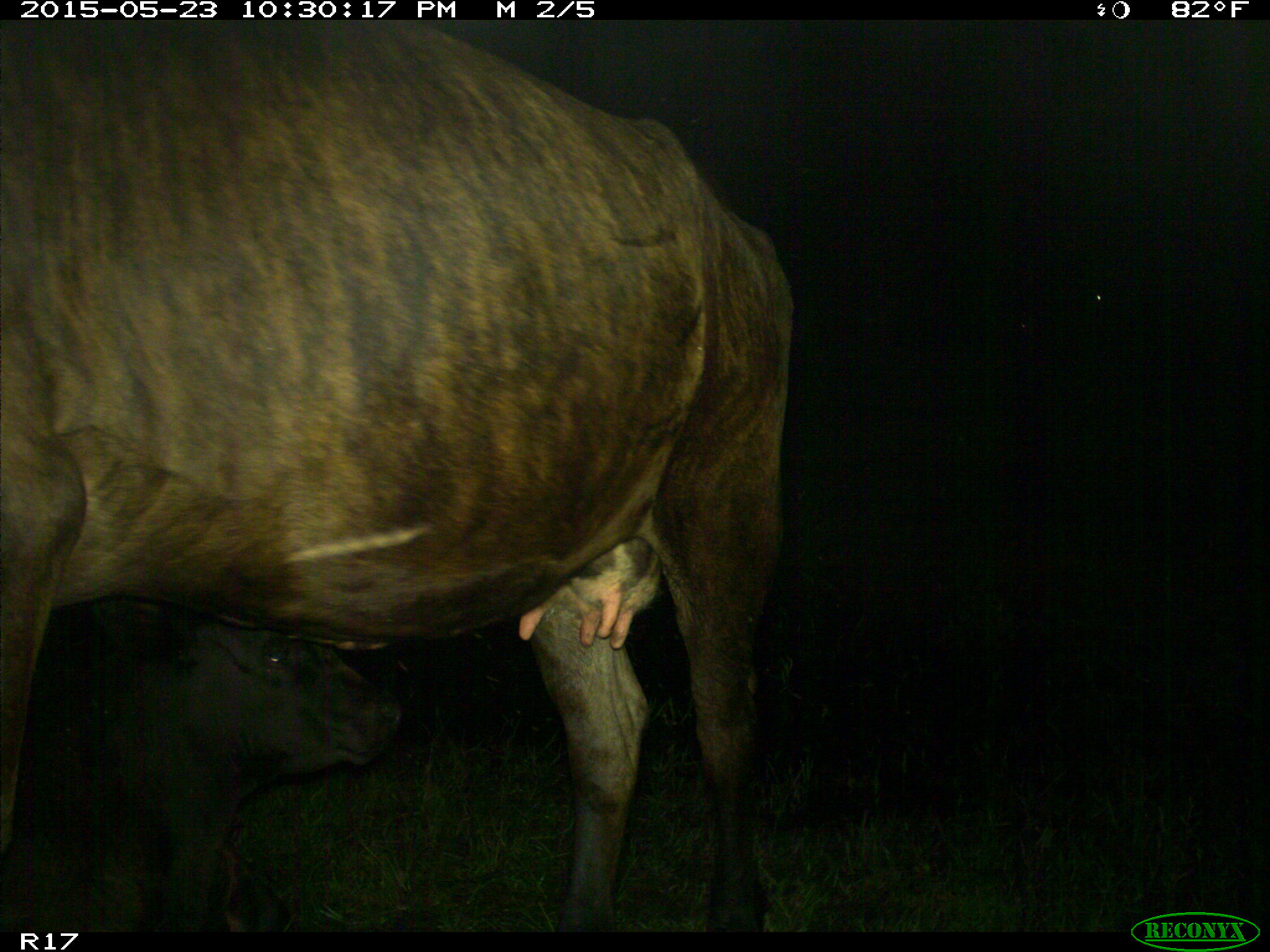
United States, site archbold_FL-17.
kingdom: Animalia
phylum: Chordata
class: Mammalia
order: Artiodactyla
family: Bovidae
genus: Bos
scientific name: Bos taurus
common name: domestic cow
Bos taurus (domestic cow).